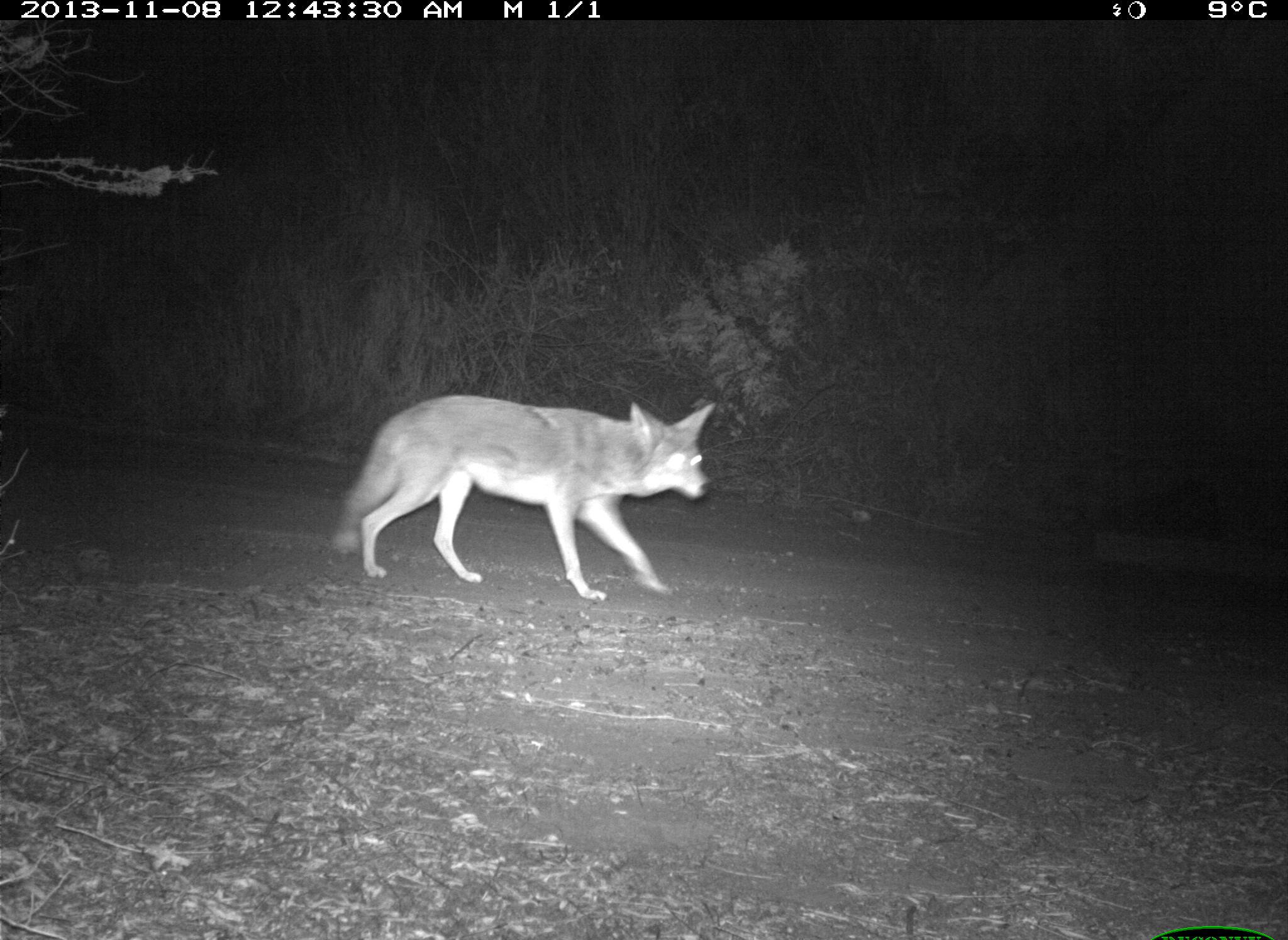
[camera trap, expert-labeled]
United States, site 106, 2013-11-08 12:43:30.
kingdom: Animalia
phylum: Chordata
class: Mammalia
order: Carnivora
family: Canidae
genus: Canis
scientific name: Canis latrans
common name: coyote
Coyote (Canis latrans).